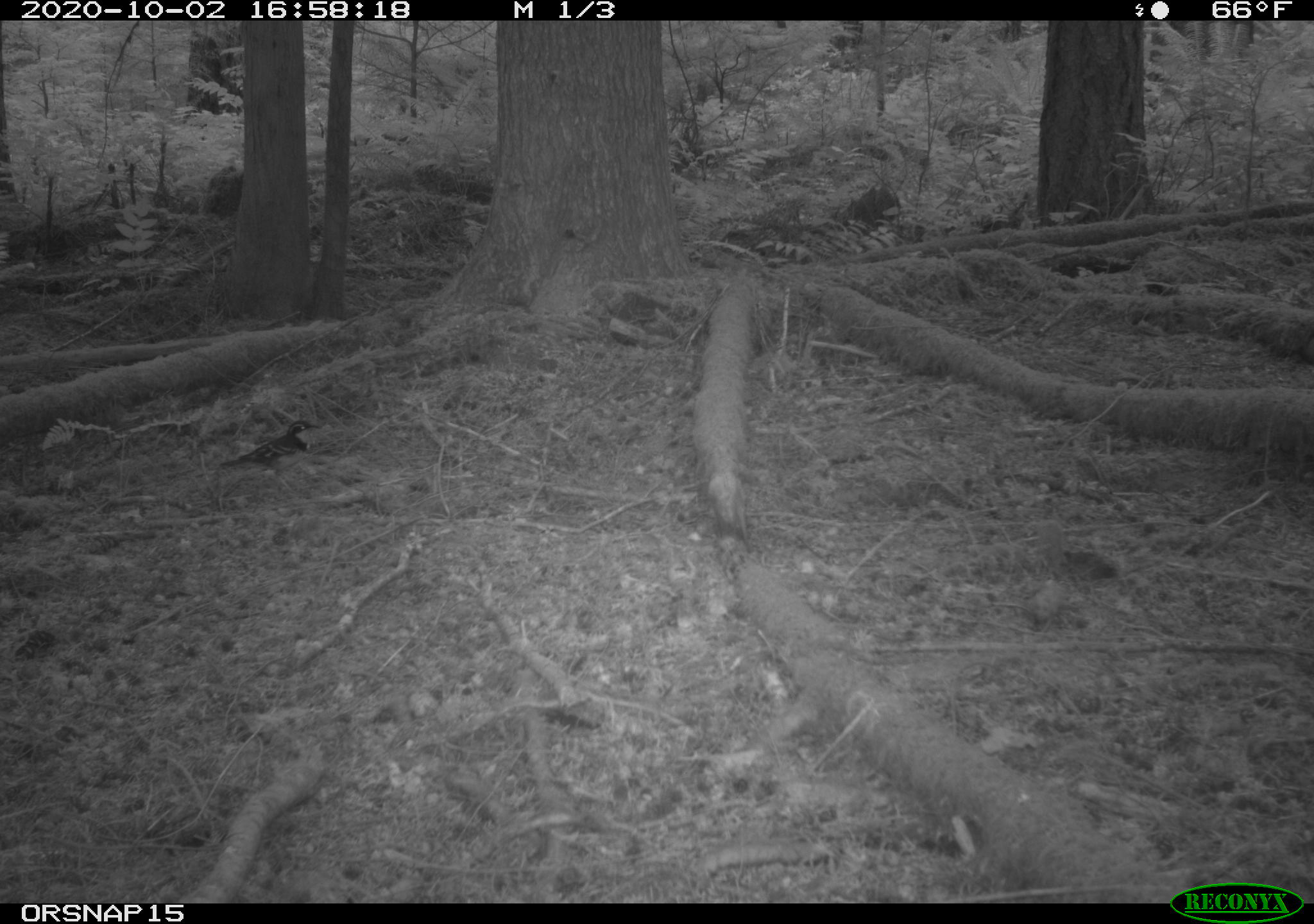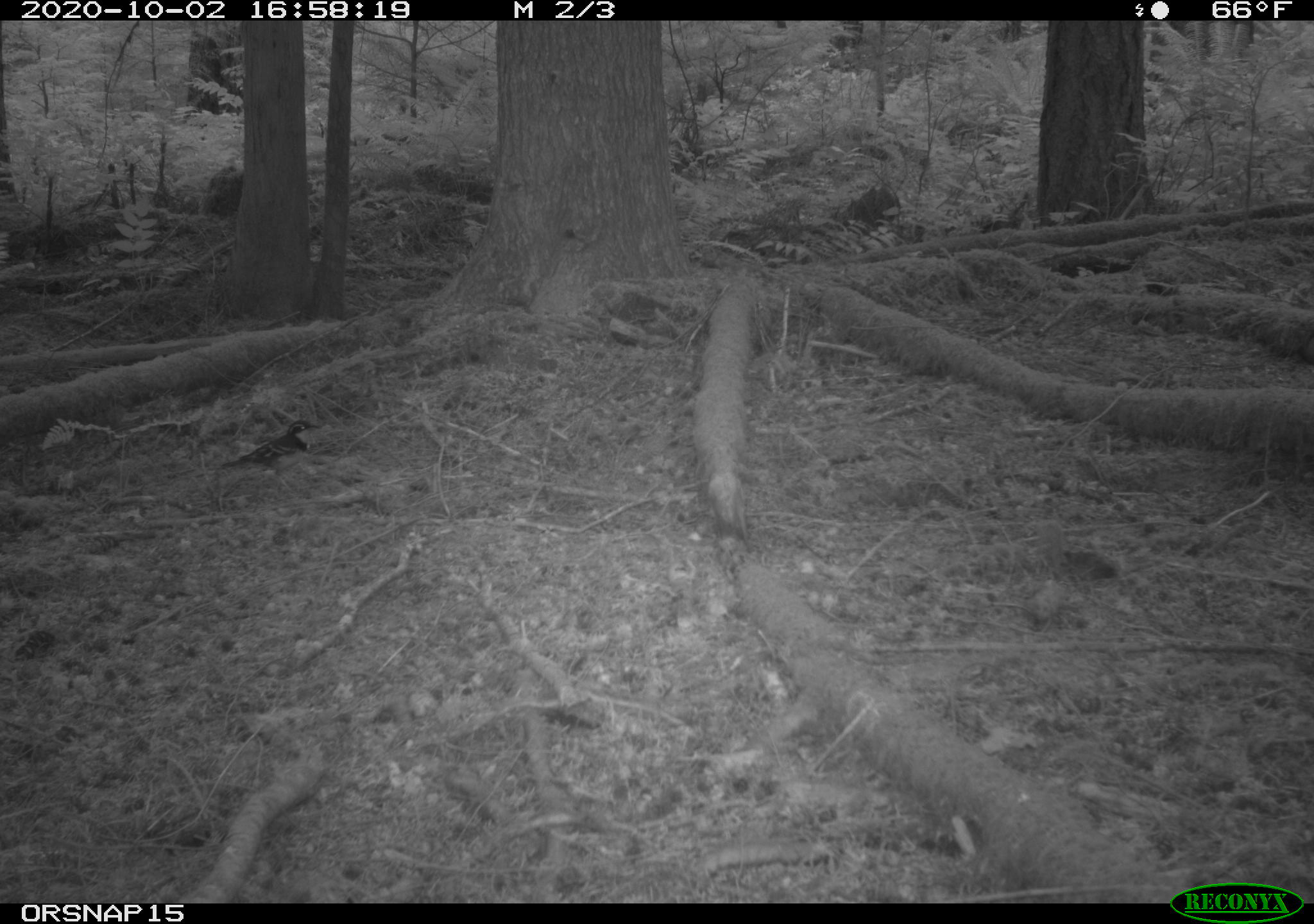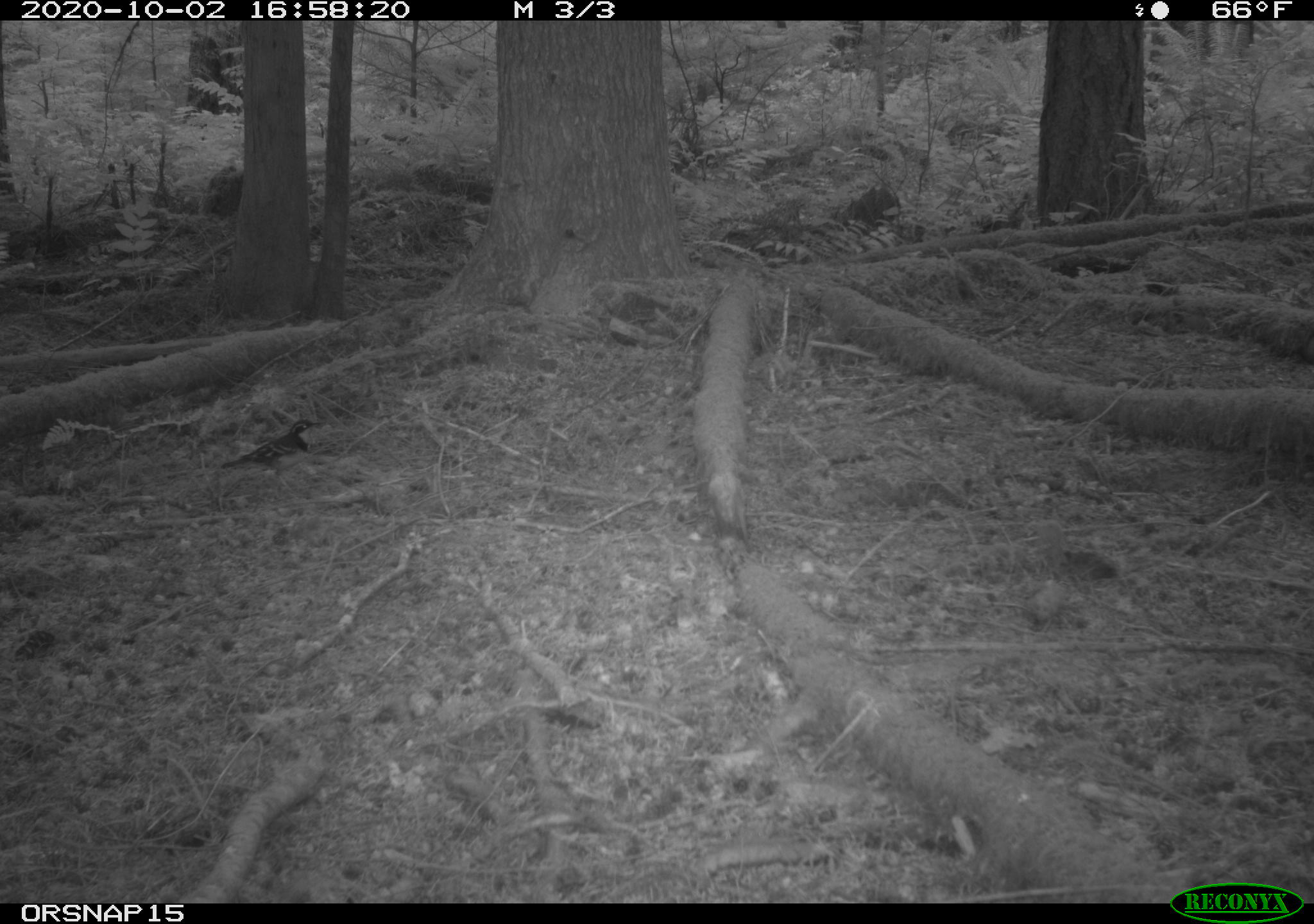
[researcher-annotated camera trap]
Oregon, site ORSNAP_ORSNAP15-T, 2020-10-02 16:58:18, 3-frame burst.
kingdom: Animalia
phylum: Chordata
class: Aves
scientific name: Aves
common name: bird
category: other bird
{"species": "other bird (bird) (Aves)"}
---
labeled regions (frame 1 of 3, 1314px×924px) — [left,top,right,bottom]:
other bird: [207,407,337,488]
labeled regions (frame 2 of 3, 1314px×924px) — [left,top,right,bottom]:
other bird: [204,400,337,502]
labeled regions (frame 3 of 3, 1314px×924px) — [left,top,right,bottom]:
other bird: [216,411,322,501]